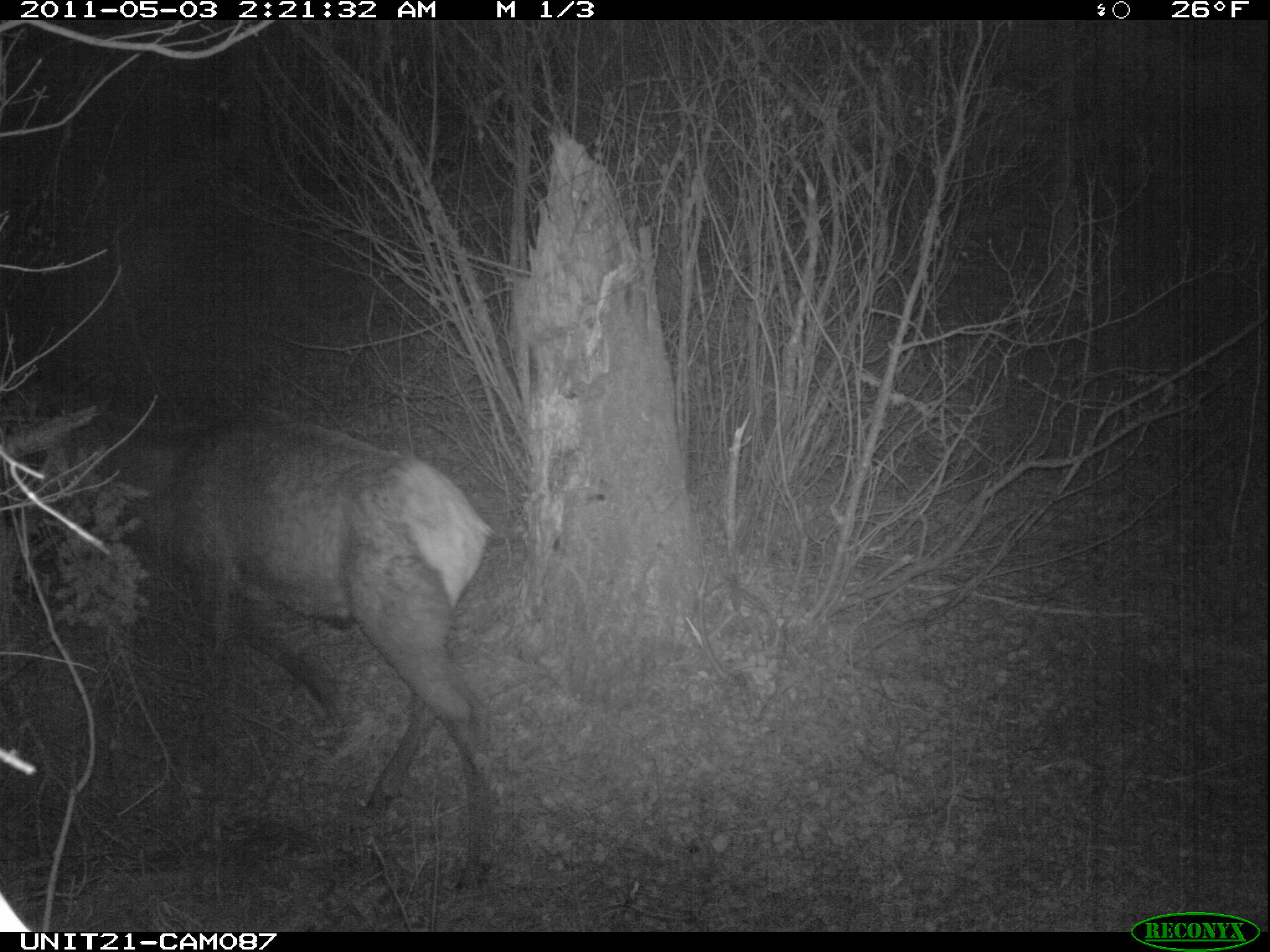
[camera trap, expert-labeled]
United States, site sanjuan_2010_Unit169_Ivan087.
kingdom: Animalia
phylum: Chordata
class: Mammalia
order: Artiodactyla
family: Cervidae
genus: Cervus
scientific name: Cervus elaphus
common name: red deer